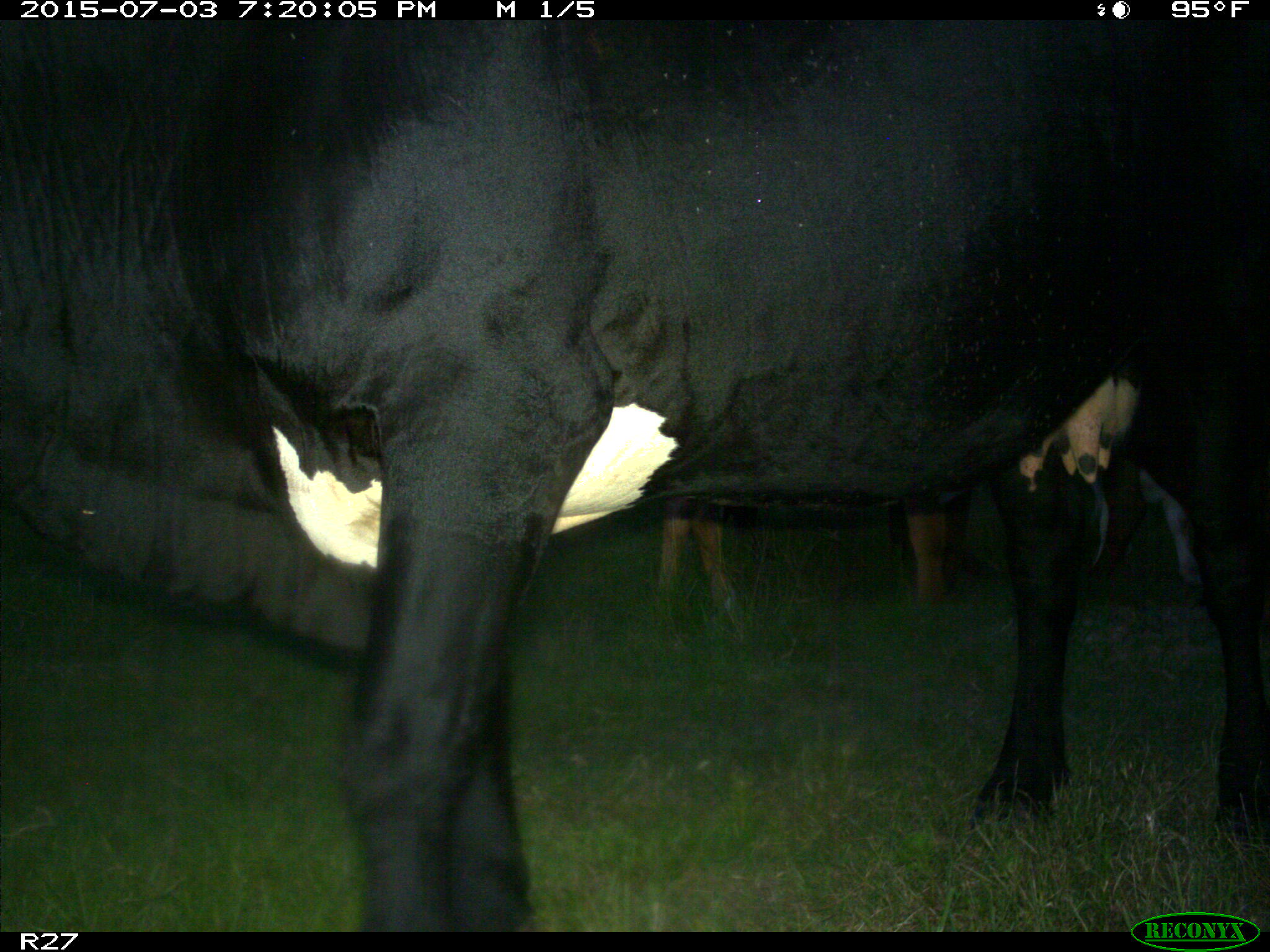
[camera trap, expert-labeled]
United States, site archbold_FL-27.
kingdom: Animalia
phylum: Chordata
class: Mammalia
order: Artiodactyla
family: Bovidae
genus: Bos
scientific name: Bos taurus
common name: domestic cow